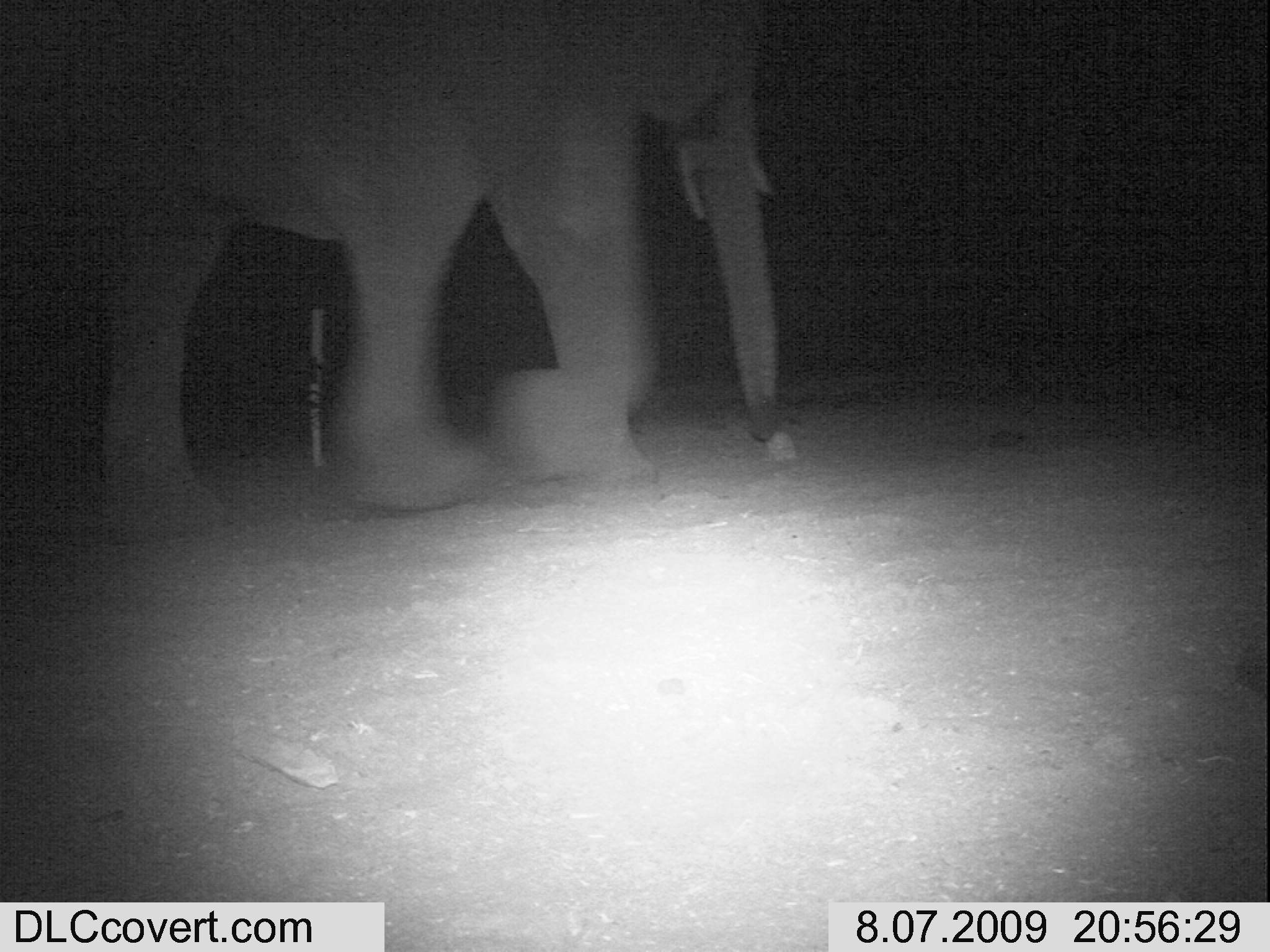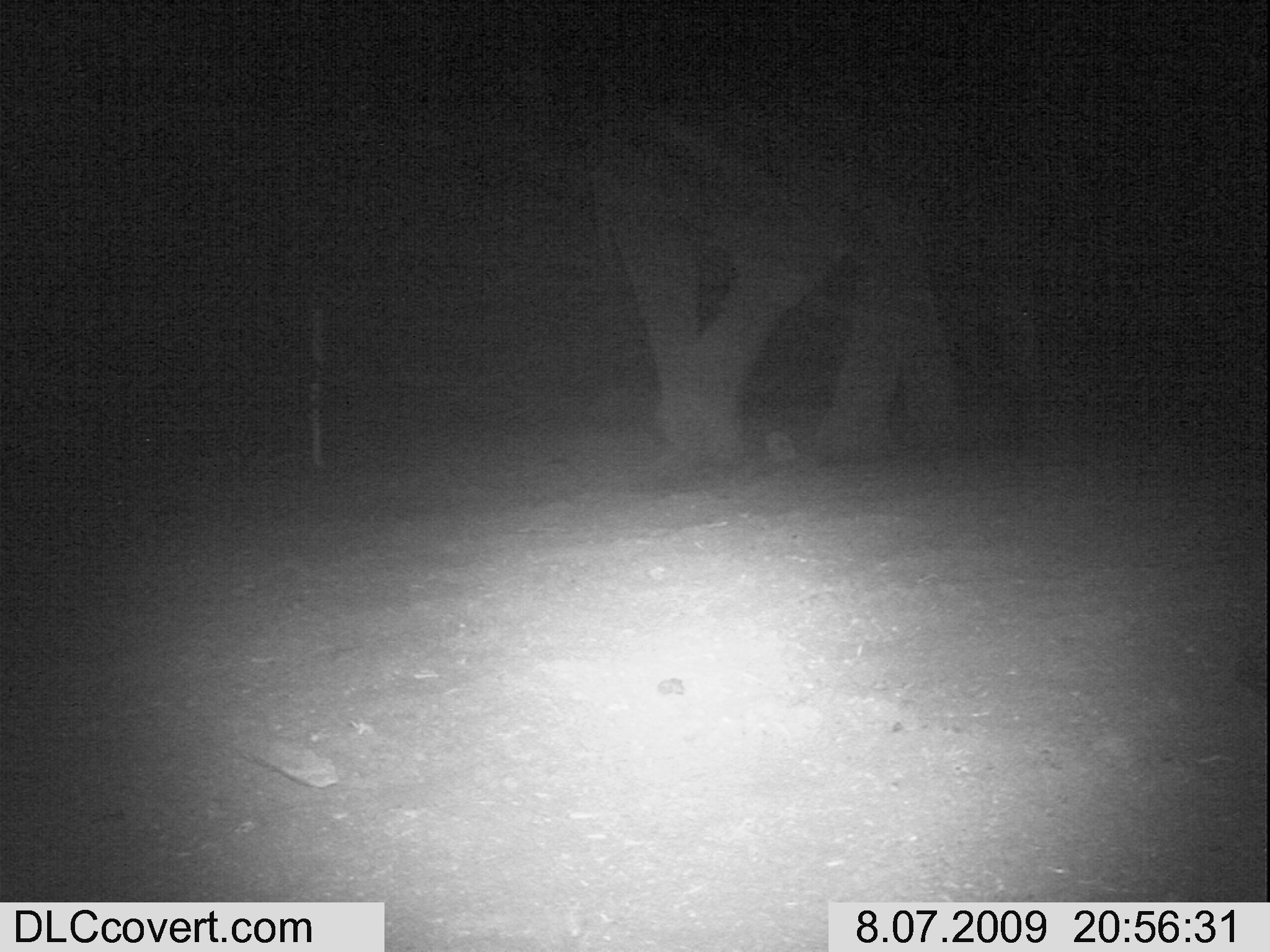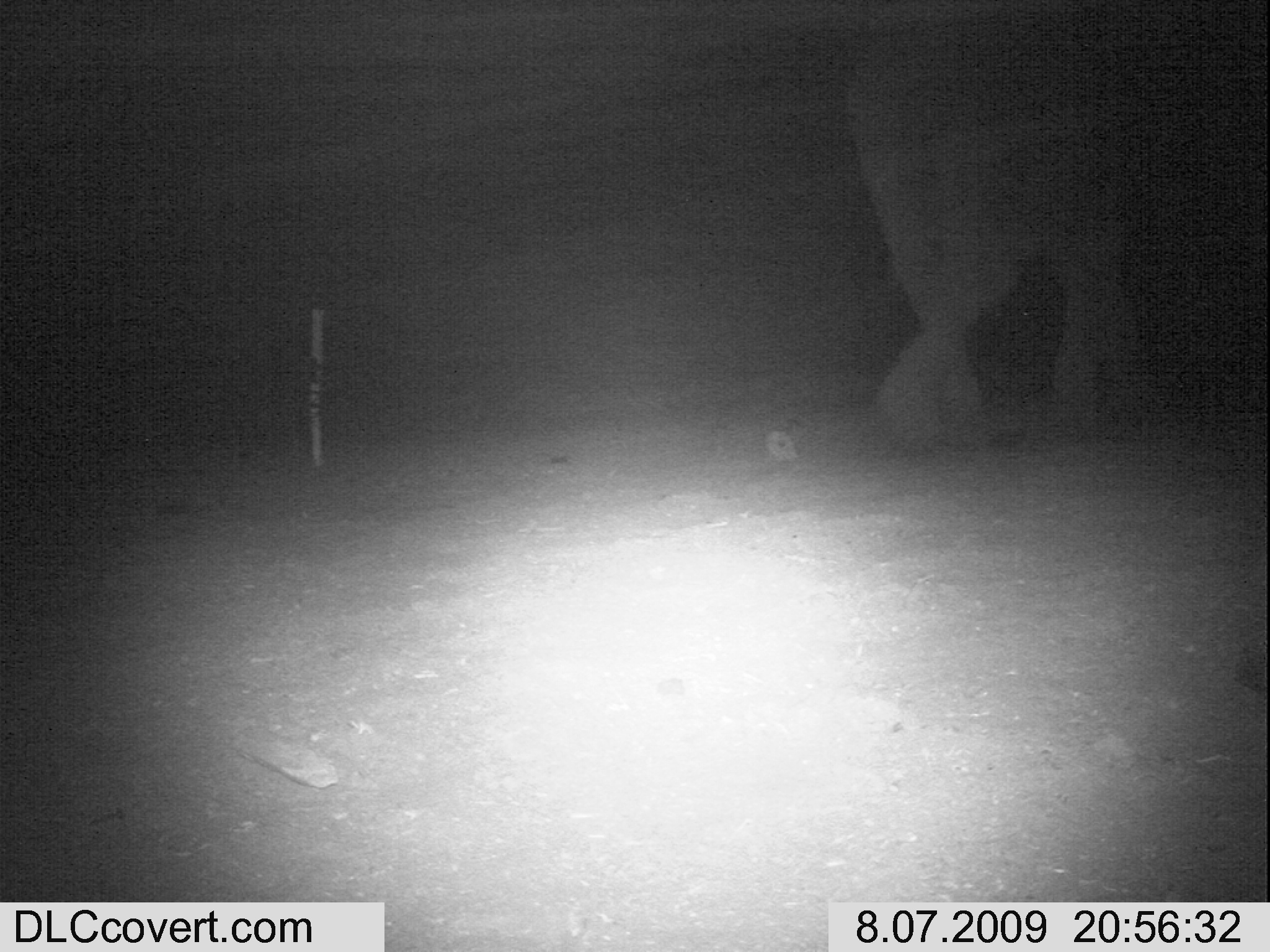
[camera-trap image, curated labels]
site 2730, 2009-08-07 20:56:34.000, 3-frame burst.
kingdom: Animalia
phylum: Chordata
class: Mammalia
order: Proboscidea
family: Elephantidae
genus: Loxodonta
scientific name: Loxodonta africana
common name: african bush elephant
Loxodonta africana (african bush elephant), count 1.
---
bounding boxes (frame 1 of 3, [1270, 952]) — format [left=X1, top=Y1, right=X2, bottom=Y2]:
loxodonta africana: [left=72, top=0, right=780, bottom=548]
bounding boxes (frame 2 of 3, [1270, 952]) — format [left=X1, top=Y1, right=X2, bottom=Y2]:
loxodonta africana: [left=583, top=82, right=1053, bottom=494]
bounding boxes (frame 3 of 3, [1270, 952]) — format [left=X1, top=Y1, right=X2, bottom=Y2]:
loxodonta africana: [left=849, top=26, right=1163, bottom=440]